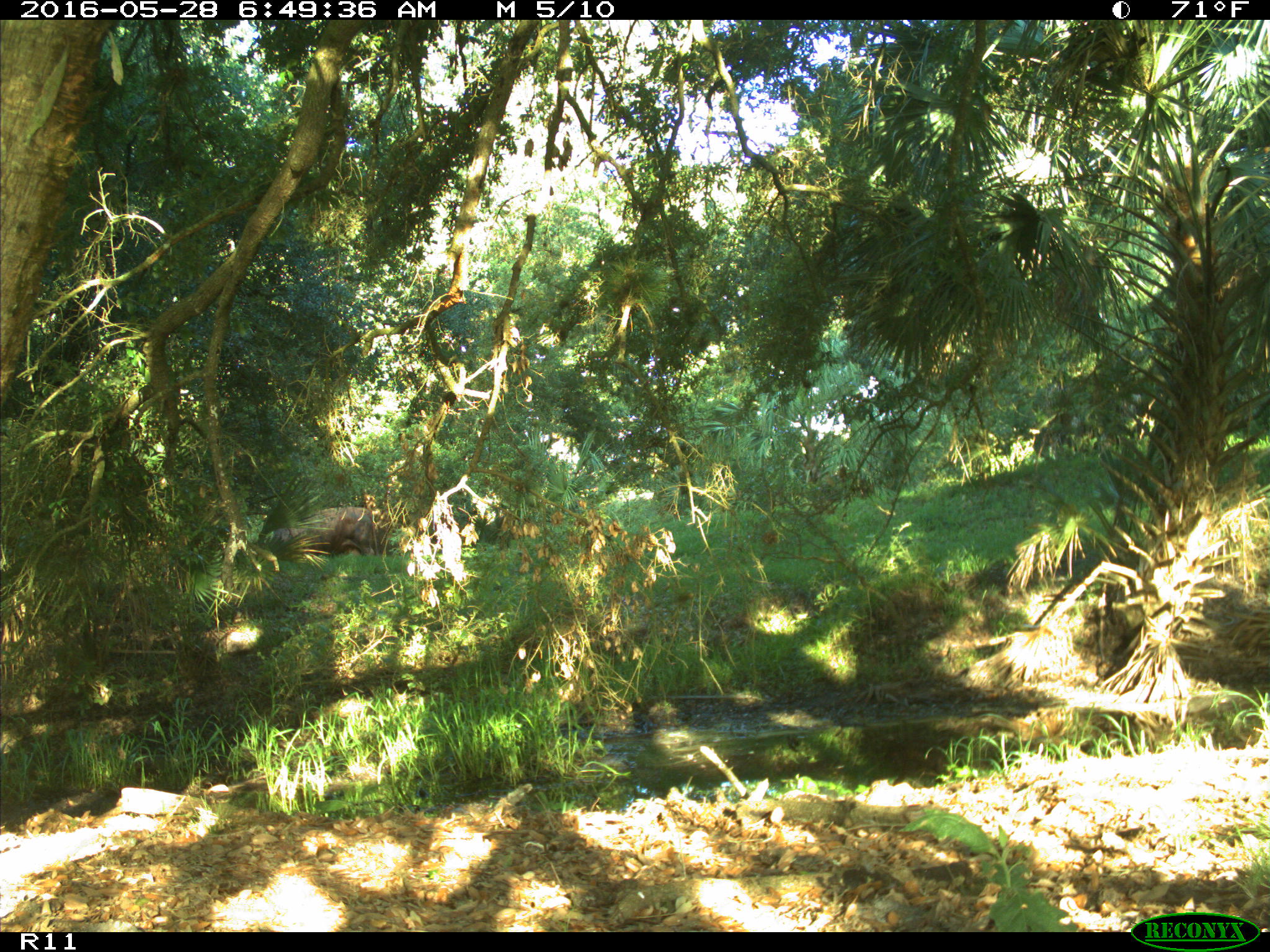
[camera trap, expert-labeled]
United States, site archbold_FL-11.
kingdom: Animalia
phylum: Chordata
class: Mammalia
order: Artiodactyla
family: Bovidae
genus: Bos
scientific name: Bos taurus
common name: domestic cow